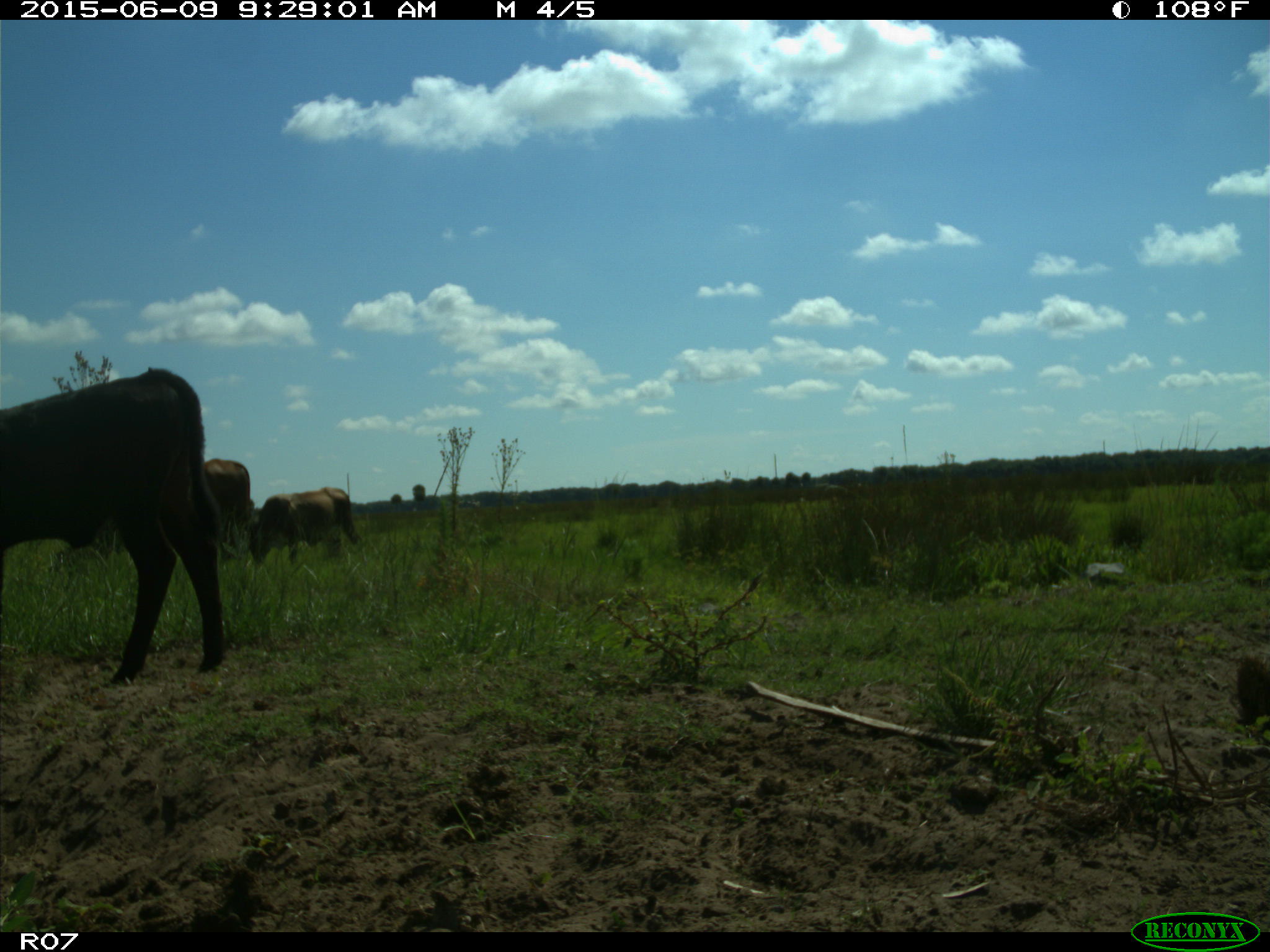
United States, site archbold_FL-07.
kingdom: Animalia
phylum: Chordata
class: Mammalia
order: Artiodactyla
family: Bovidae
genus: Bos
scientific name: Bos taurus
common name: domestic cow